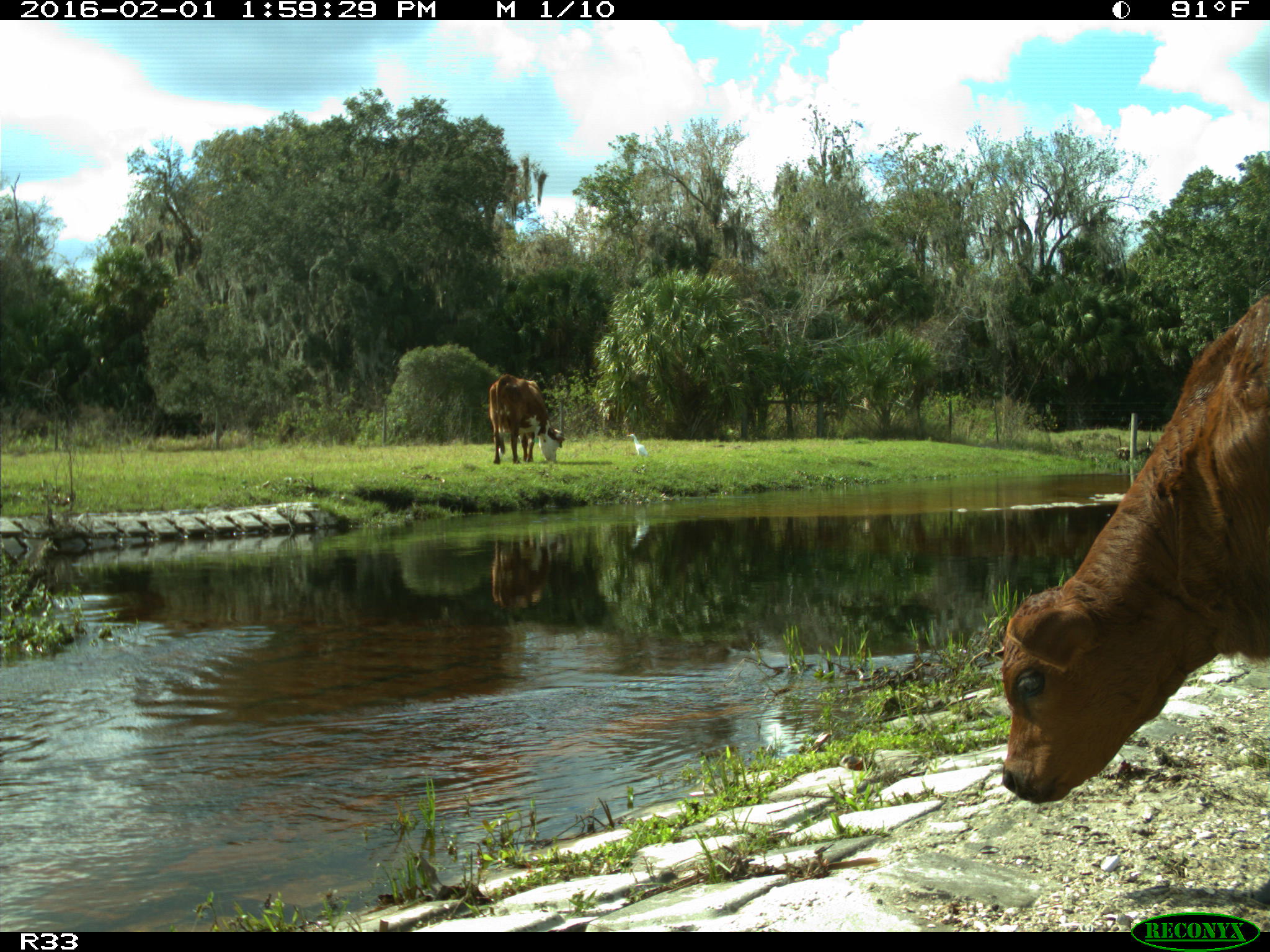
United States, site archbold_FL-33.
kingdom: Animalia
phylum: Chordata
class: Mammalia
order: Artiodactyla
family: Bovidae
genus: Bos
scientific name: Bos taurus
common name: domestic cow